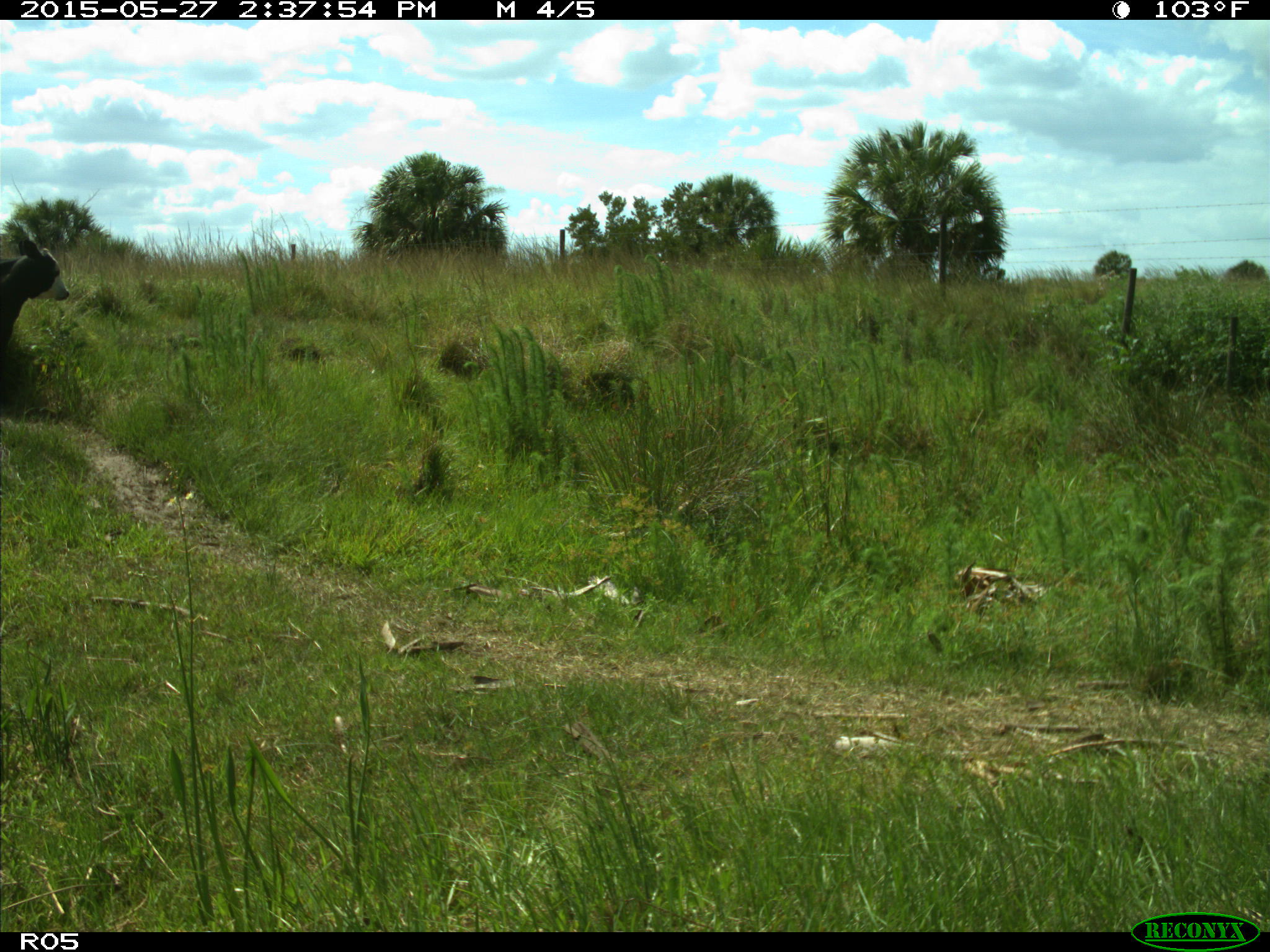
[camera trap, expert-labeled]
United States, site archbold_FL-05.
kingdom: Animalia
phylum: Chordata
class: Mammalia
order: Artiodactyla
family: Bovidae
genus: Bos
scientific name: Bos taurus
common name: domestic cow